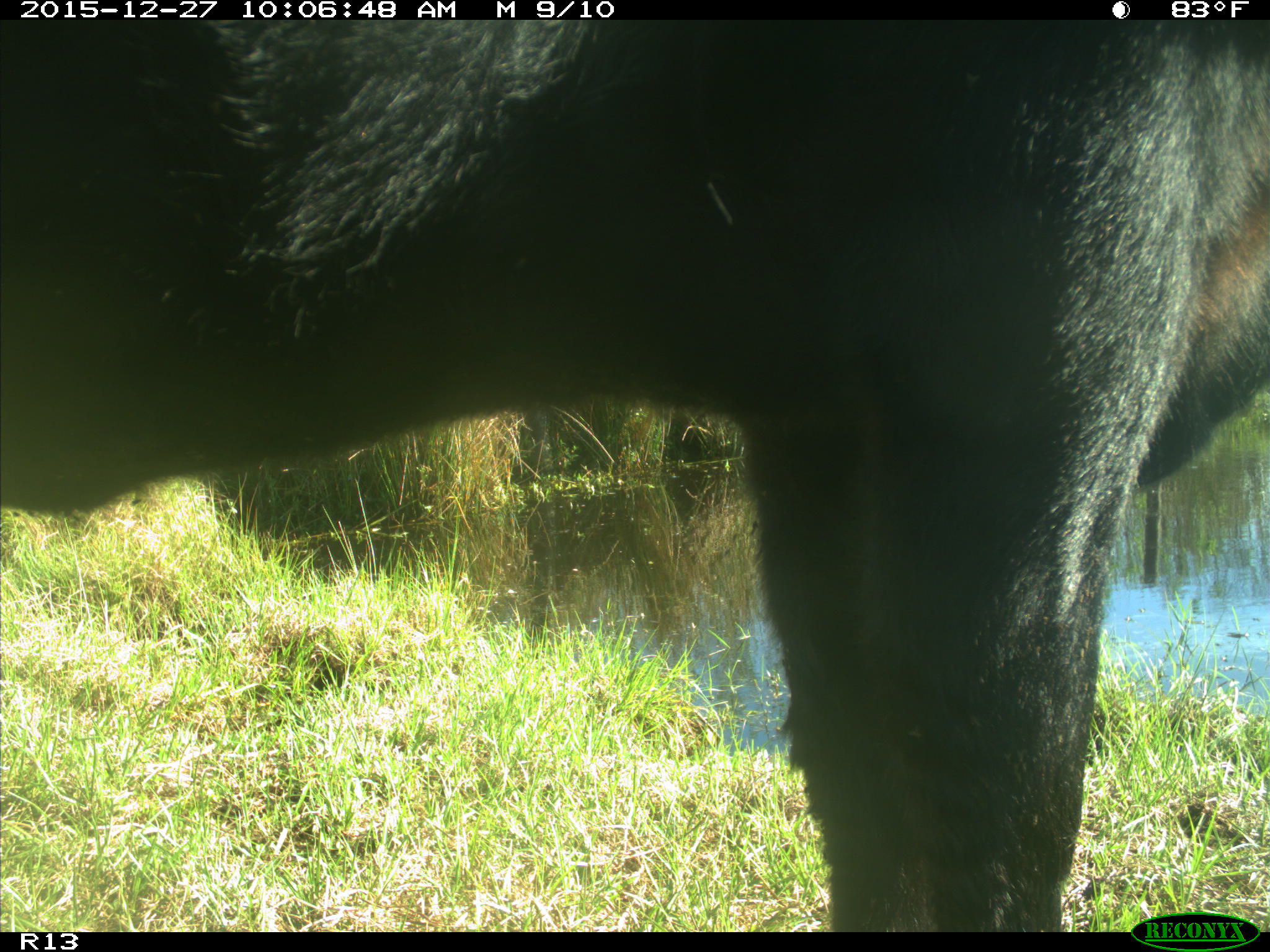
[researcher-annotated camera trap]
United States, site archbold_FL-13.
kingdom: Animalia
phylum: Chordata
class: Mammalia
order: Artiodactyla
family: Bovidae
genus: Bos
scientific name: Bos taurus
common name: domestic cow